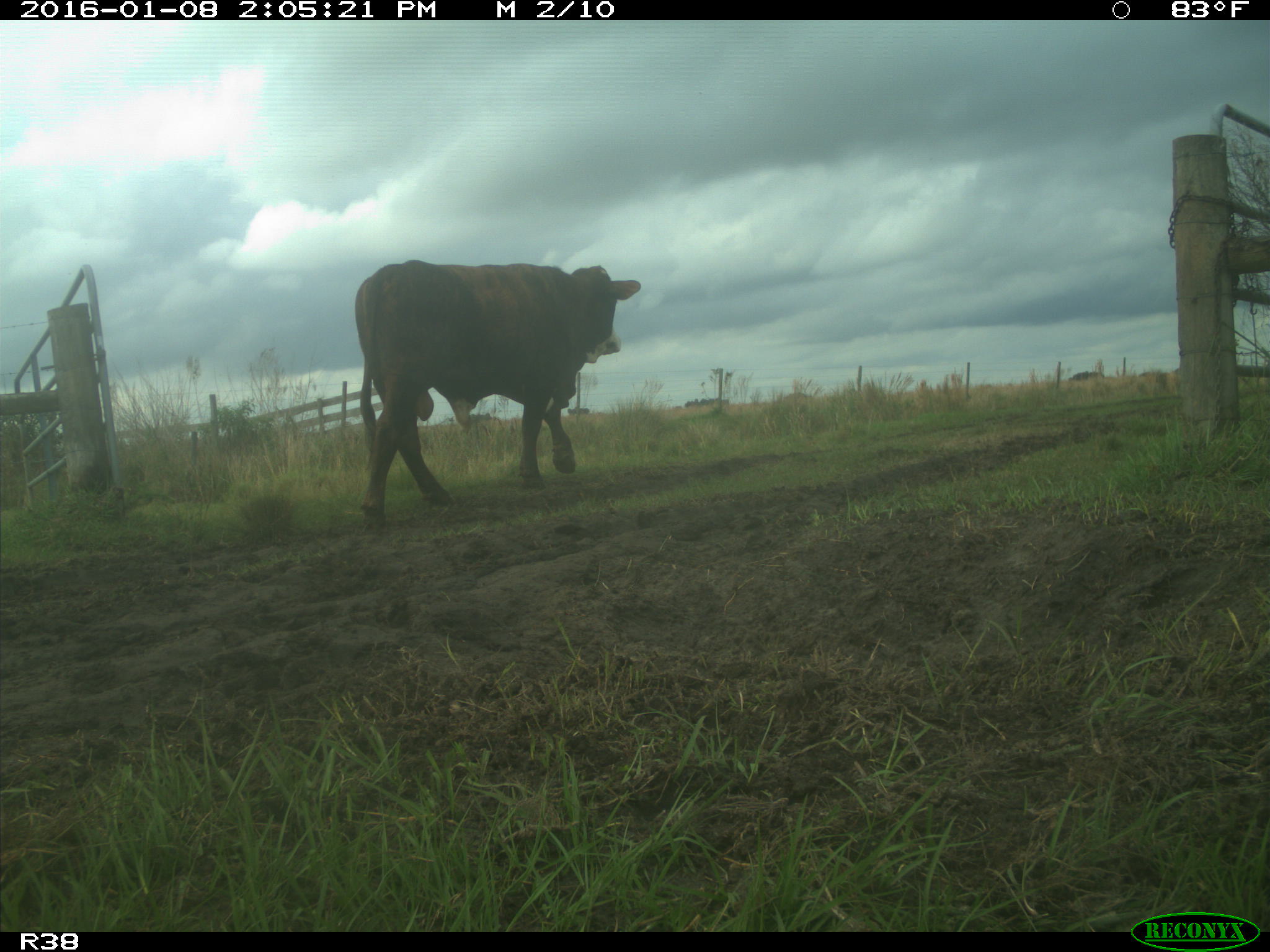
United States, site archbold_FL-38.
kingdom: Animalia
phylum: Chordata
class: Mammalia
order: Artiodactyla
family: Bovidae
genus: Bos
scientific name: Bos taurus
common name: domestic cow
Bos taurus (domestic cow).